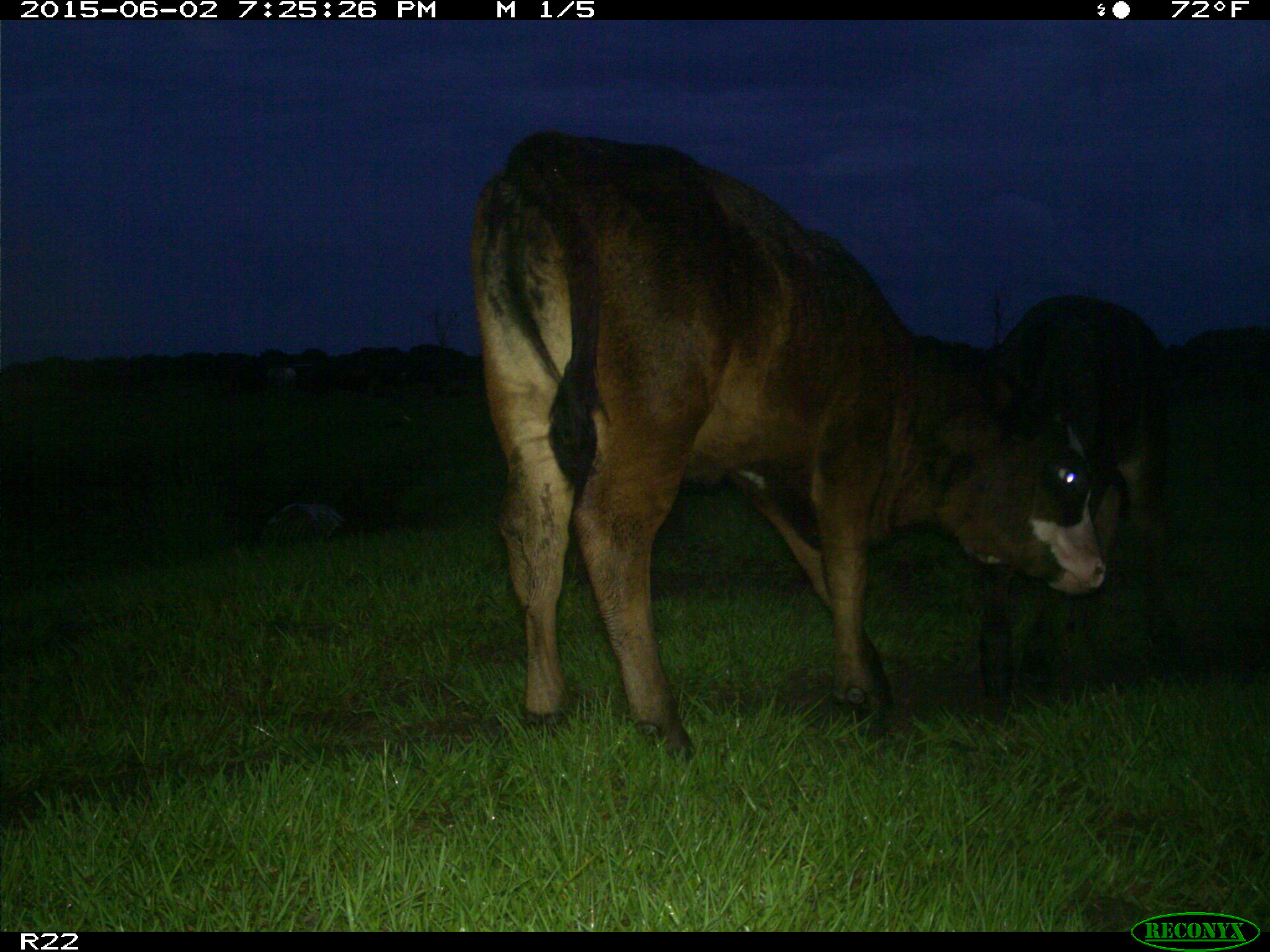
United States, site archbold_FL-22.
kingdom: Animalia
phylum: Chordata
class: Mammalia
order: Artiodactyla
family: Bovidae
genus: Bos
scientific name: Bos taurus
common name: domestic cow